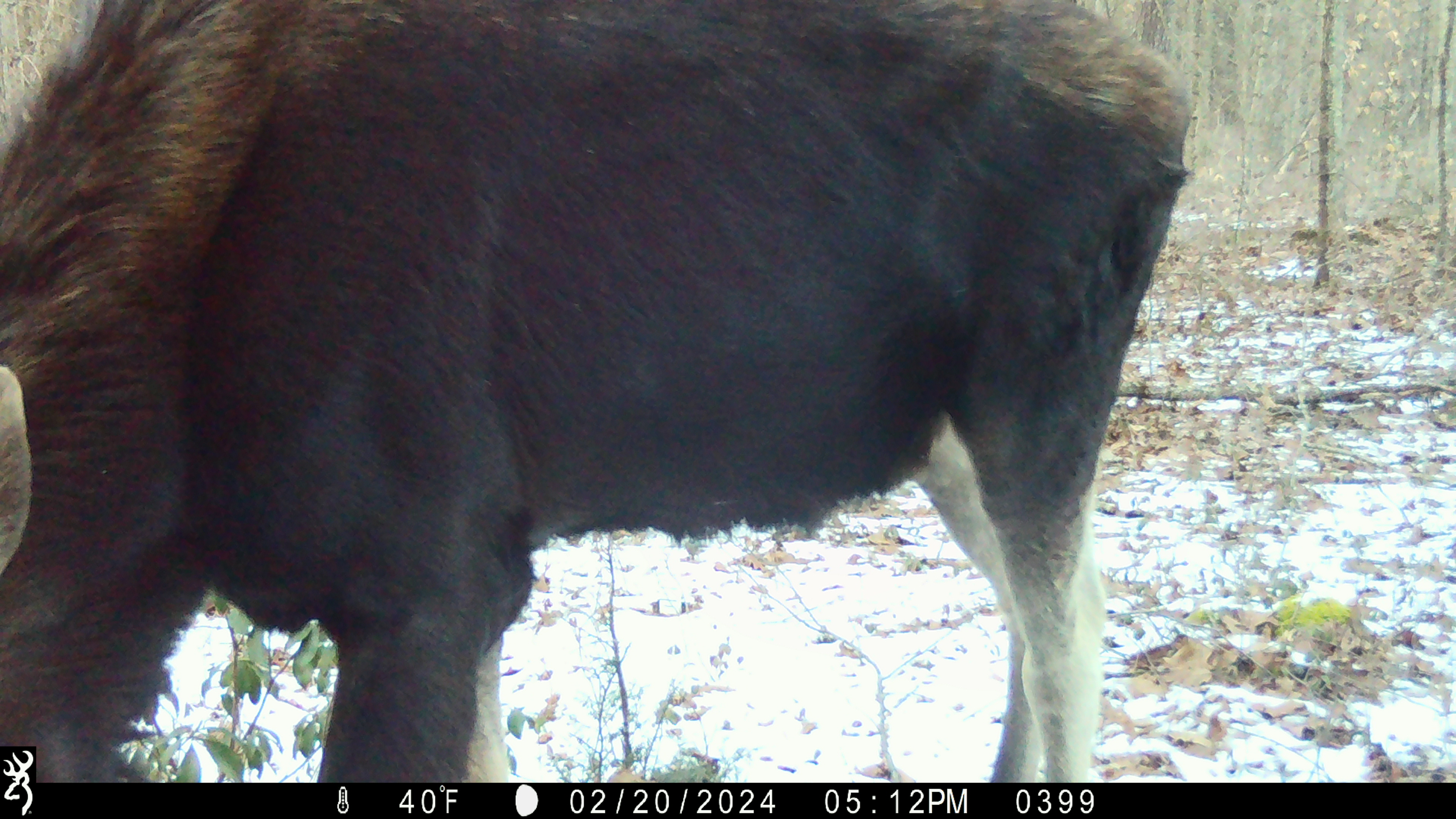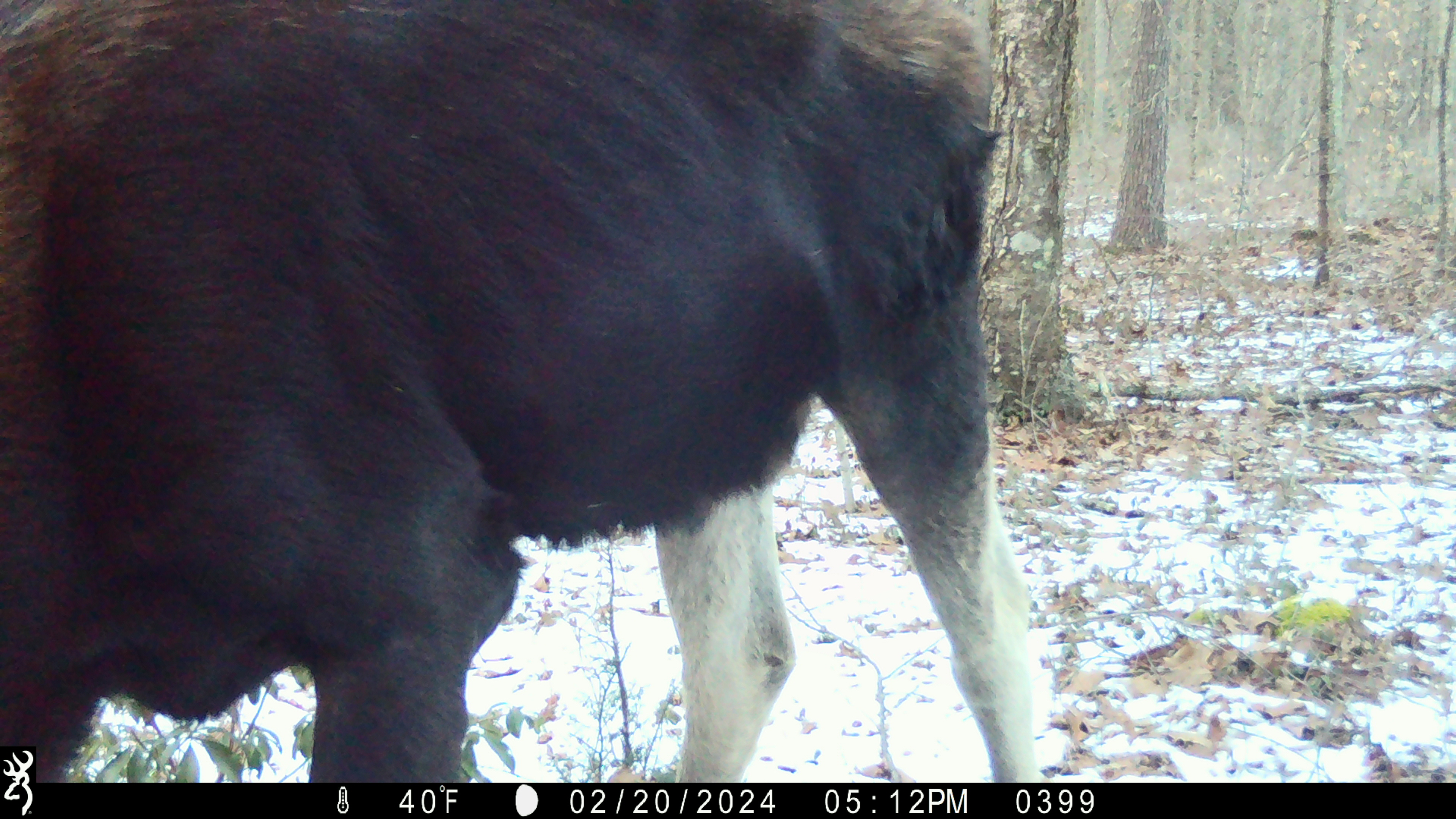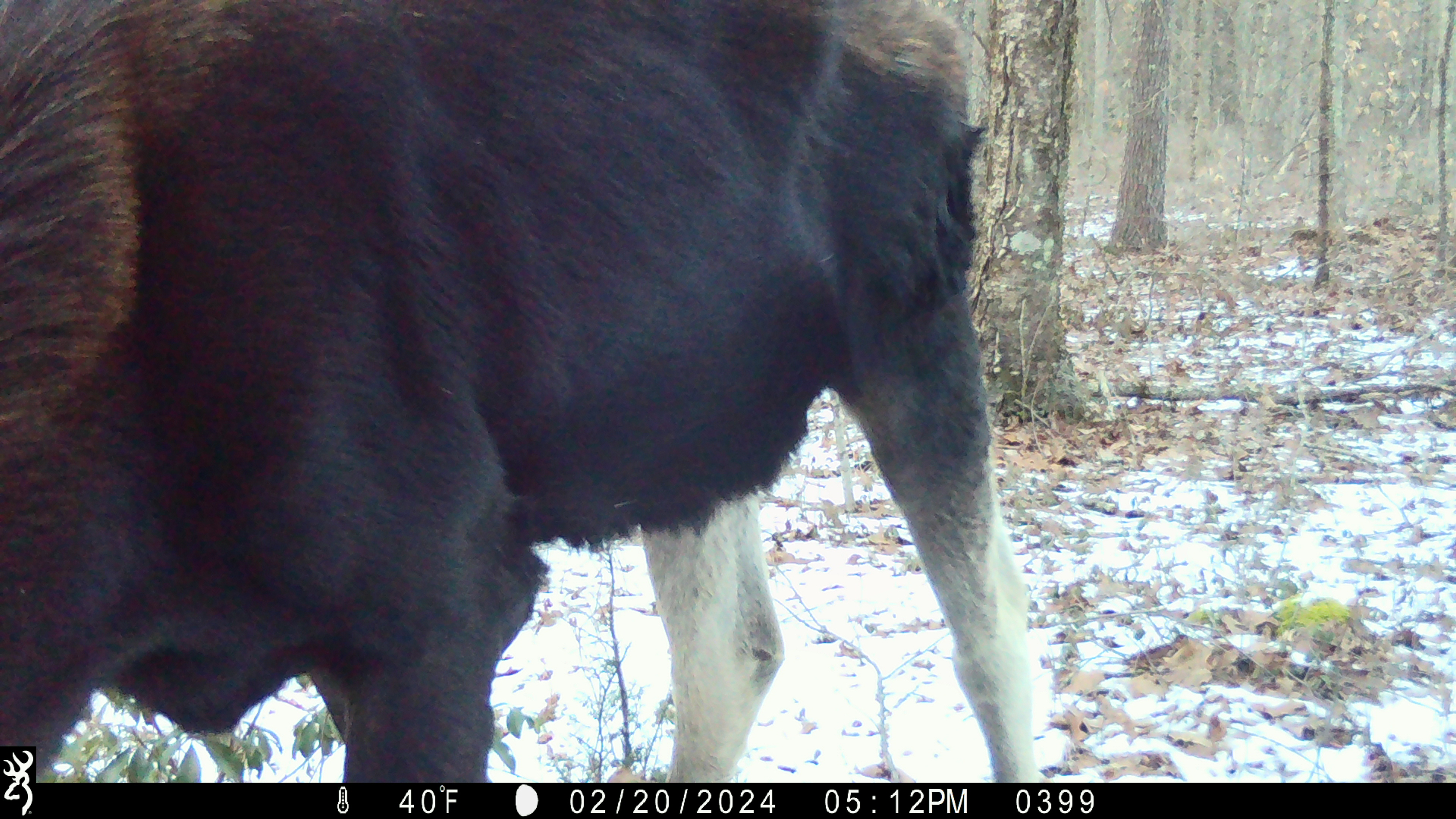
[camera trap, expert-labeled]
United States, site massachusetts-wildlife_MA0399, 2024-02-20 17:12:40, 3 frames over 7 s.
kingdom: Animalia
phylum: Chordata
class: Mammalia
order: Artiodactyla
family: Cervidae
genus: Alces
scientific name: Alces alces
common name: moose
Moose (Alces alces).